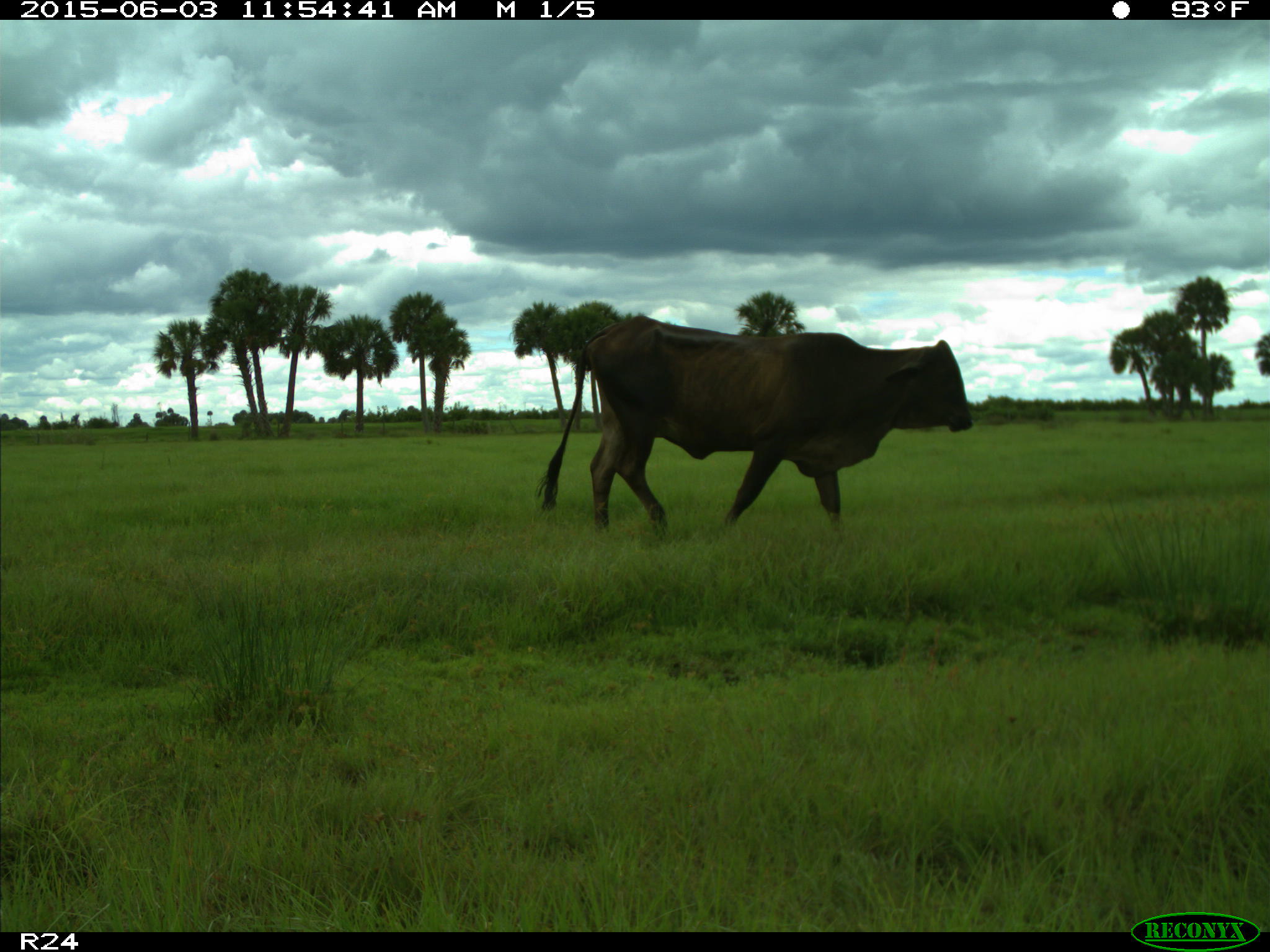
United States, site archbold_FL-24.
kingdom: Animalia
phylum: Chordata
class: Mammalia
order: Artiodactyla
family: Bovidae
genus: Bos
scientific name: Bos taurus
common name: domestic cow